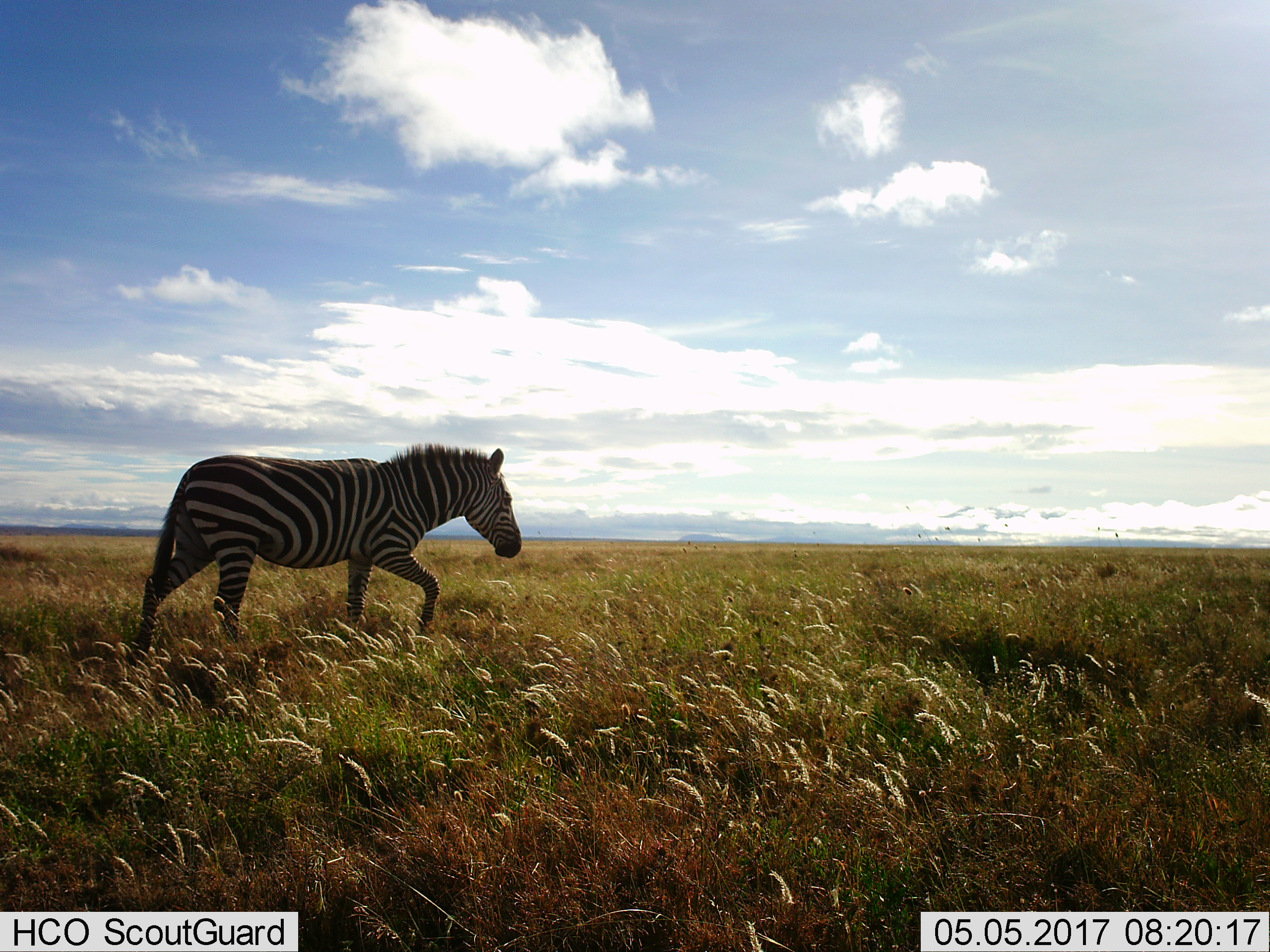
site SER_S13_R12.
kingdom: Animalia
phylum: Chordata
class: Mammalia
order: Perissodactyla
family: Equidae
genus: Equus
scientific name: Equus quagga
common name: plains zebra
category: zebraplains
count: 1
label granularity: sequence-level